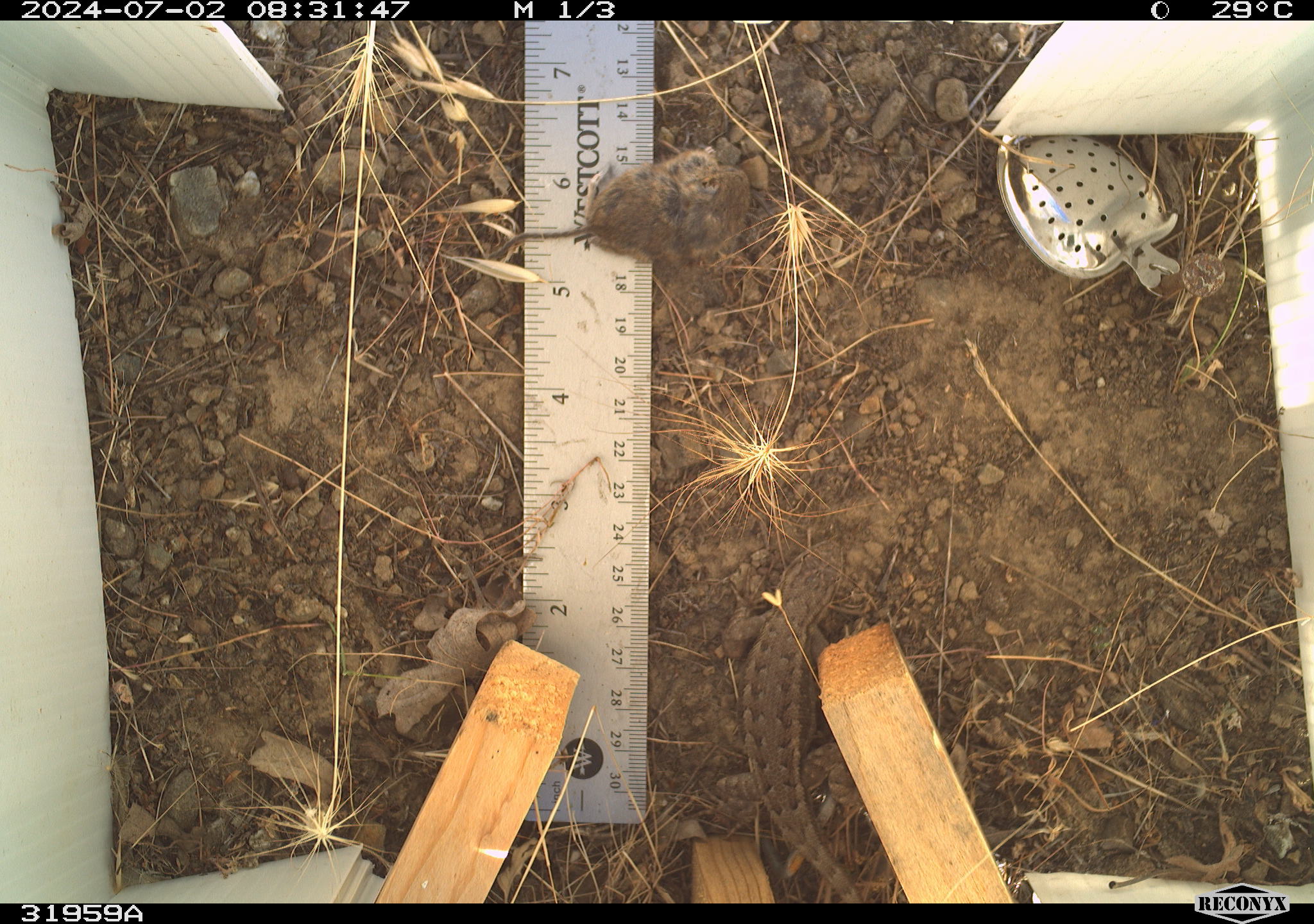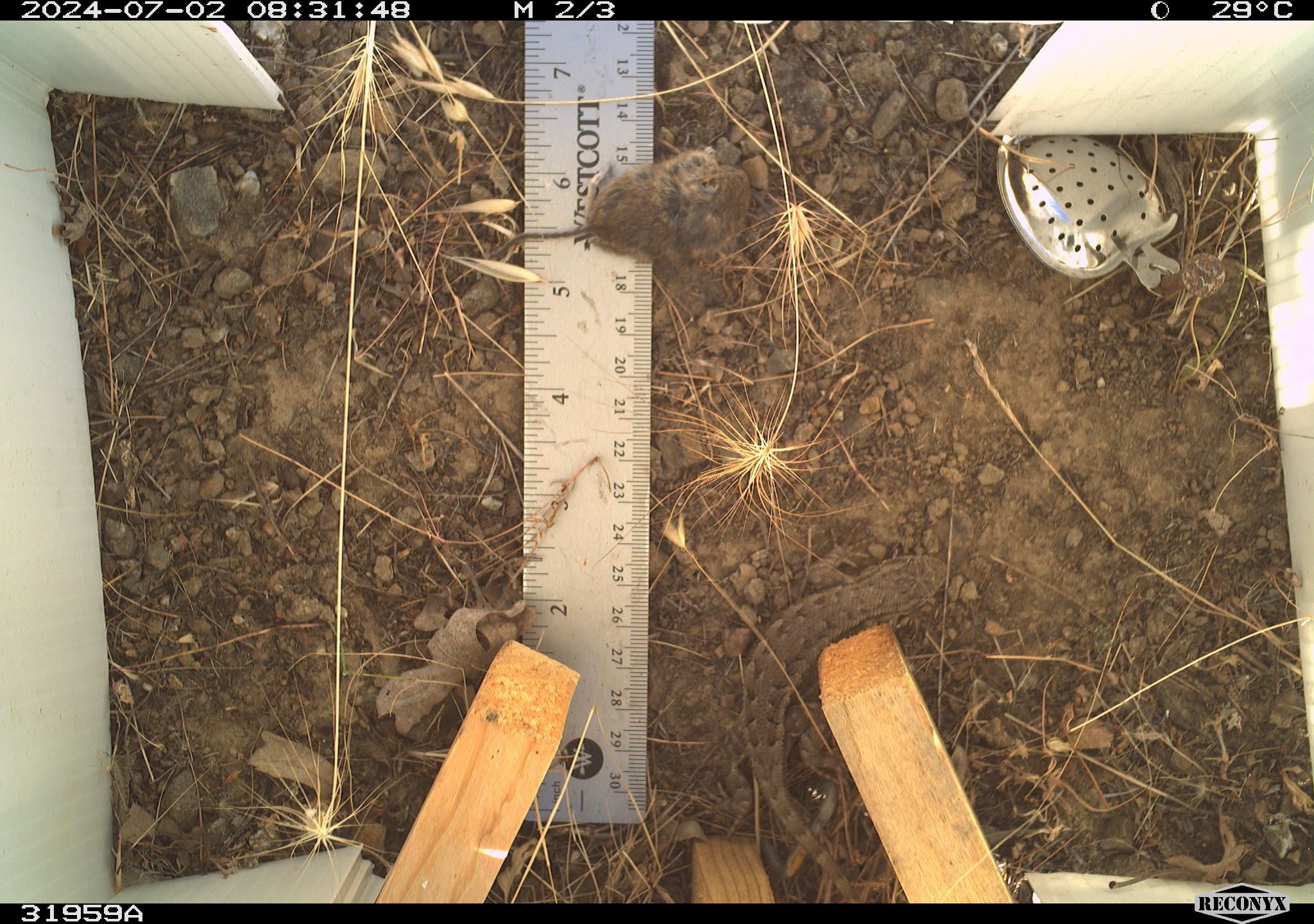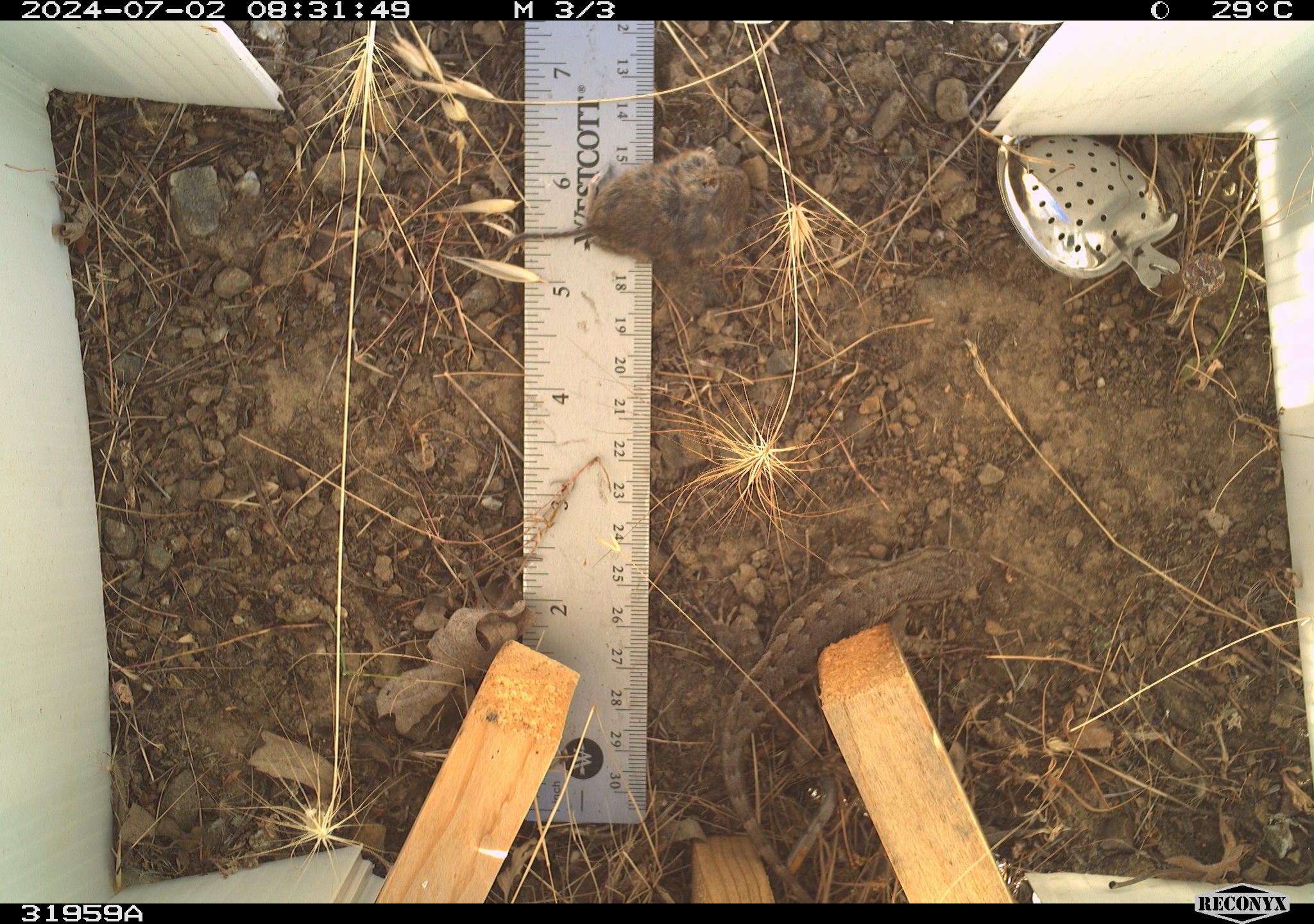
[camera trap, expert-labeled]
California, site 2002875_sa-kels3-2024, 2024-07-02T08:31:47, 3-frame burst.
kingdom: Animalia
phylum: Chordata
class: Reptilia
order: Squamata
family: Phrynosomatidae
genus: Sceloporus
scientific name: Sceloporus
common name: spiny lizards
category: sceloporus species